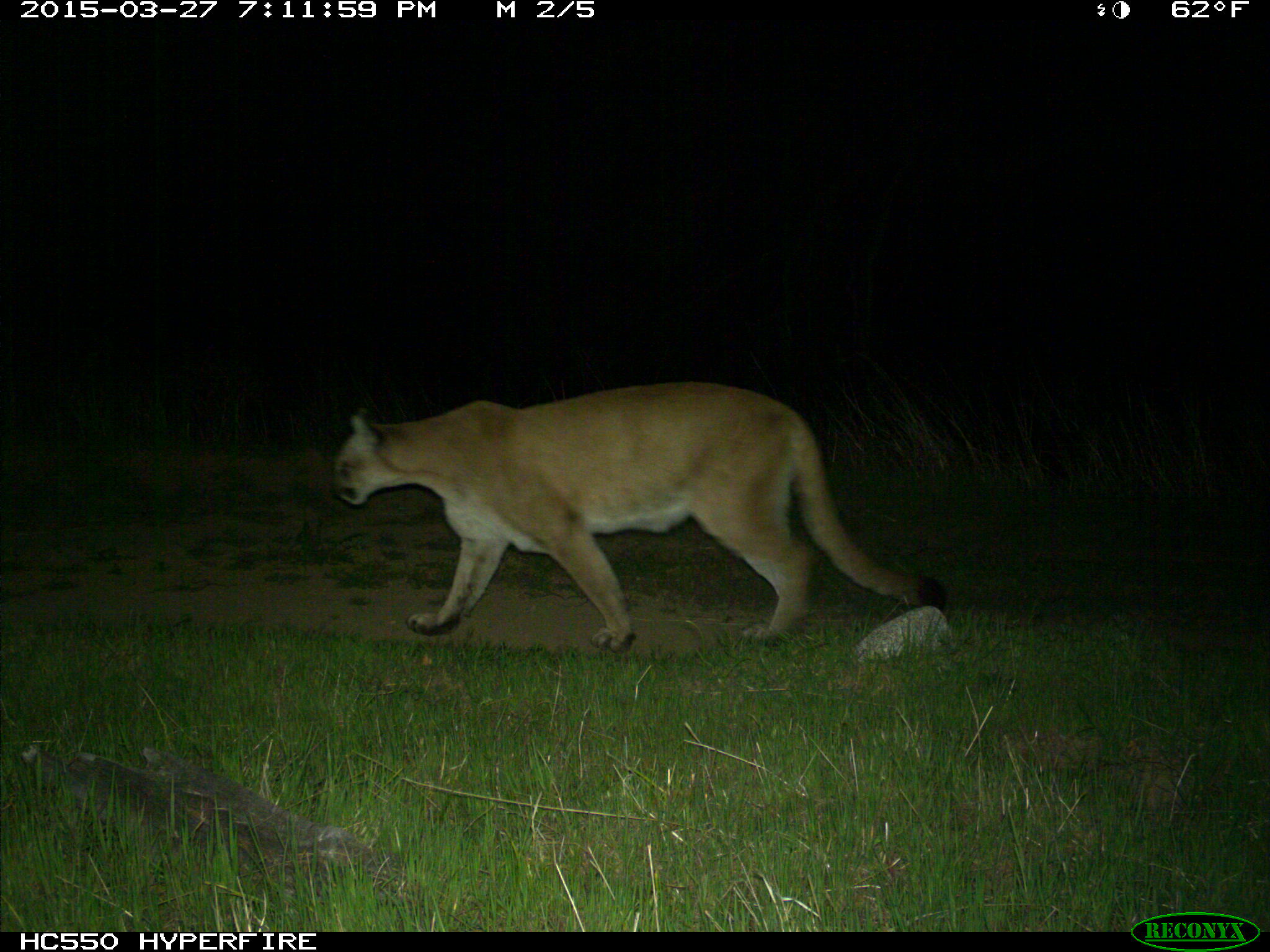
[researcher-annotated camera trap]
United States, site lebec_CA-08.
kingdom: Animalia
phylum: Chordata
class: Mammalia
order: Carnivora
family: Felidae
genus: Puma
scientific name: Puma concolor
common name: mountain lion